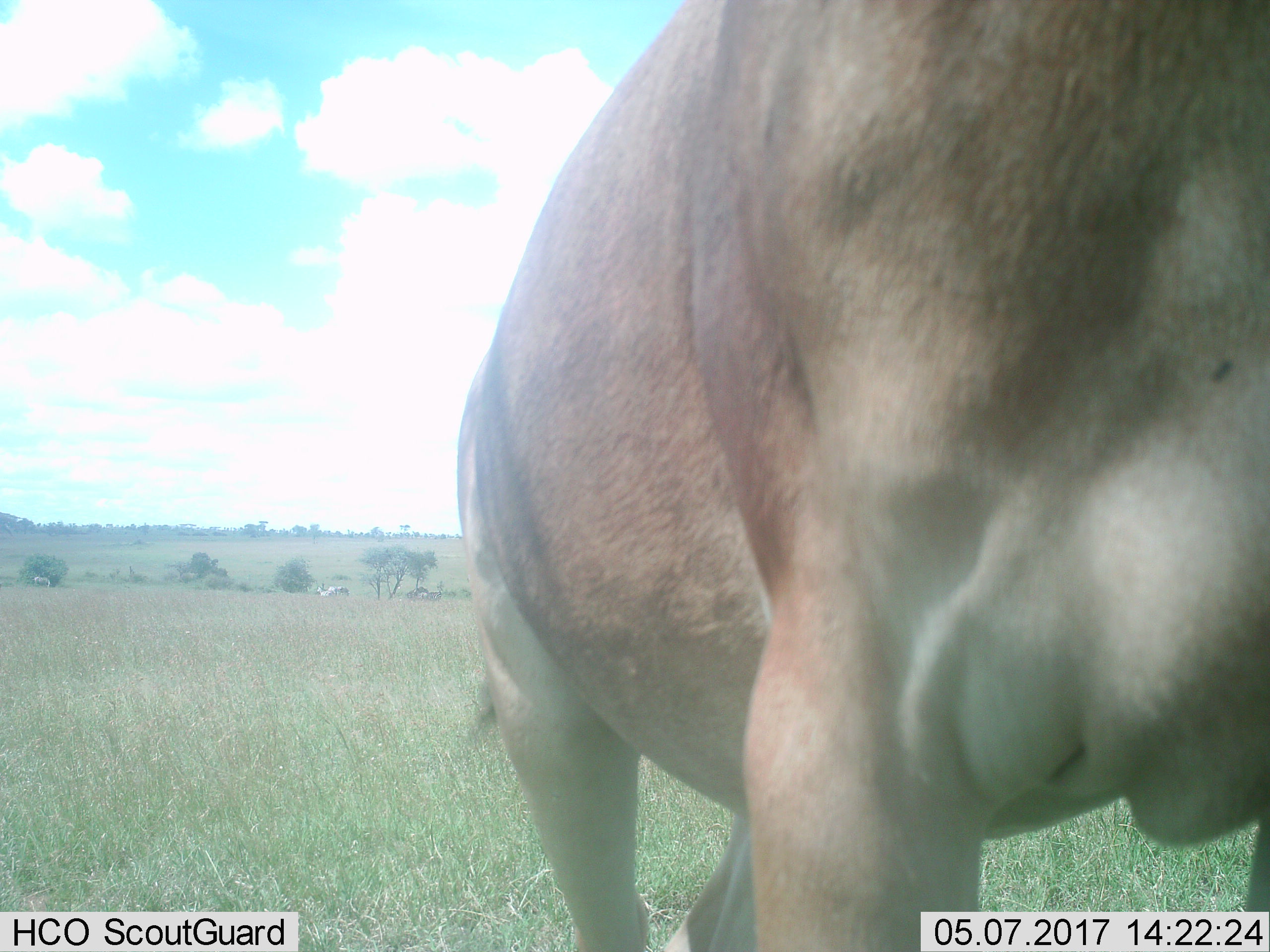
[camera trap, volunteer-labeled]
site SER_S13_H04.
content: unidentified animal